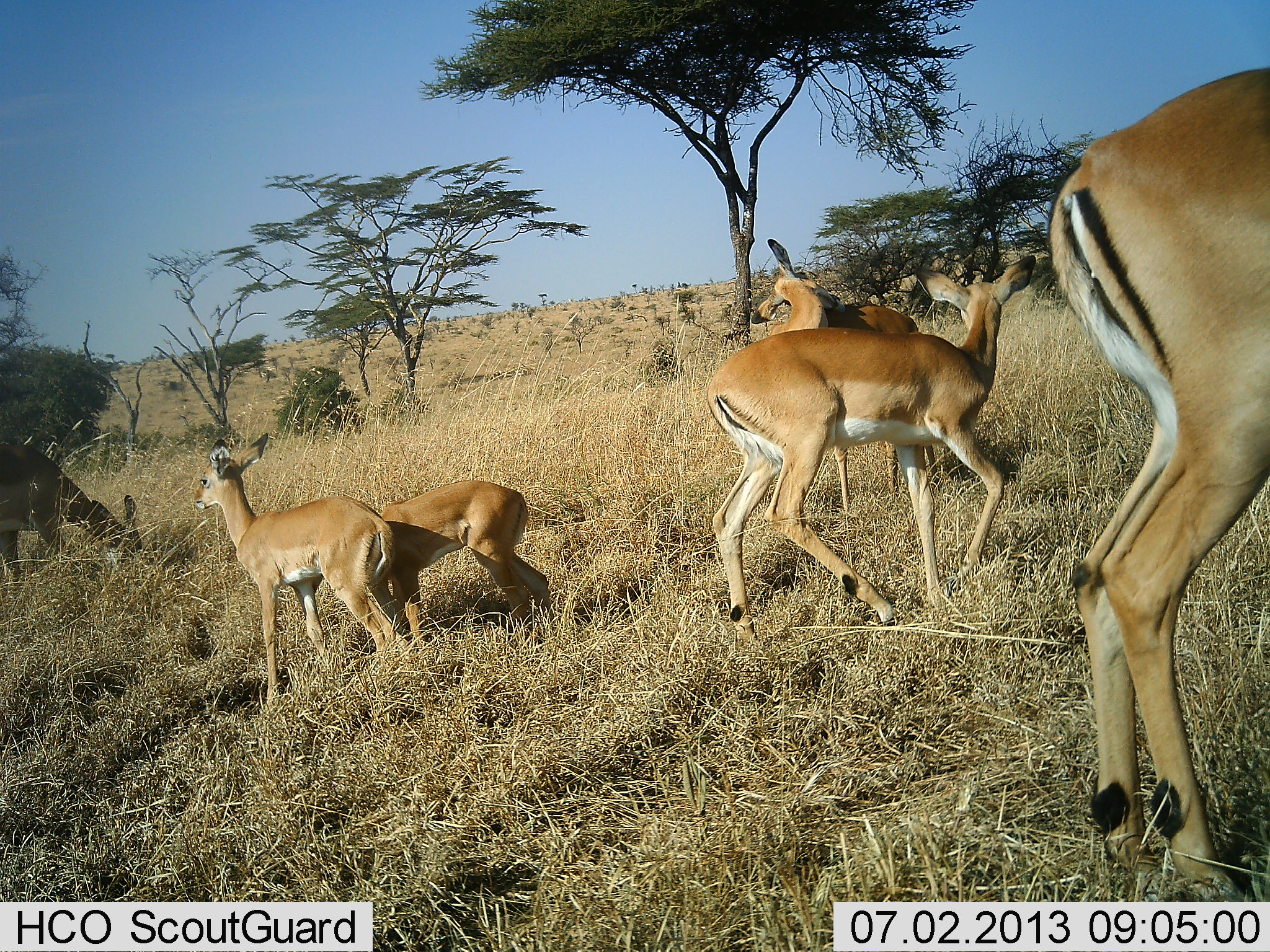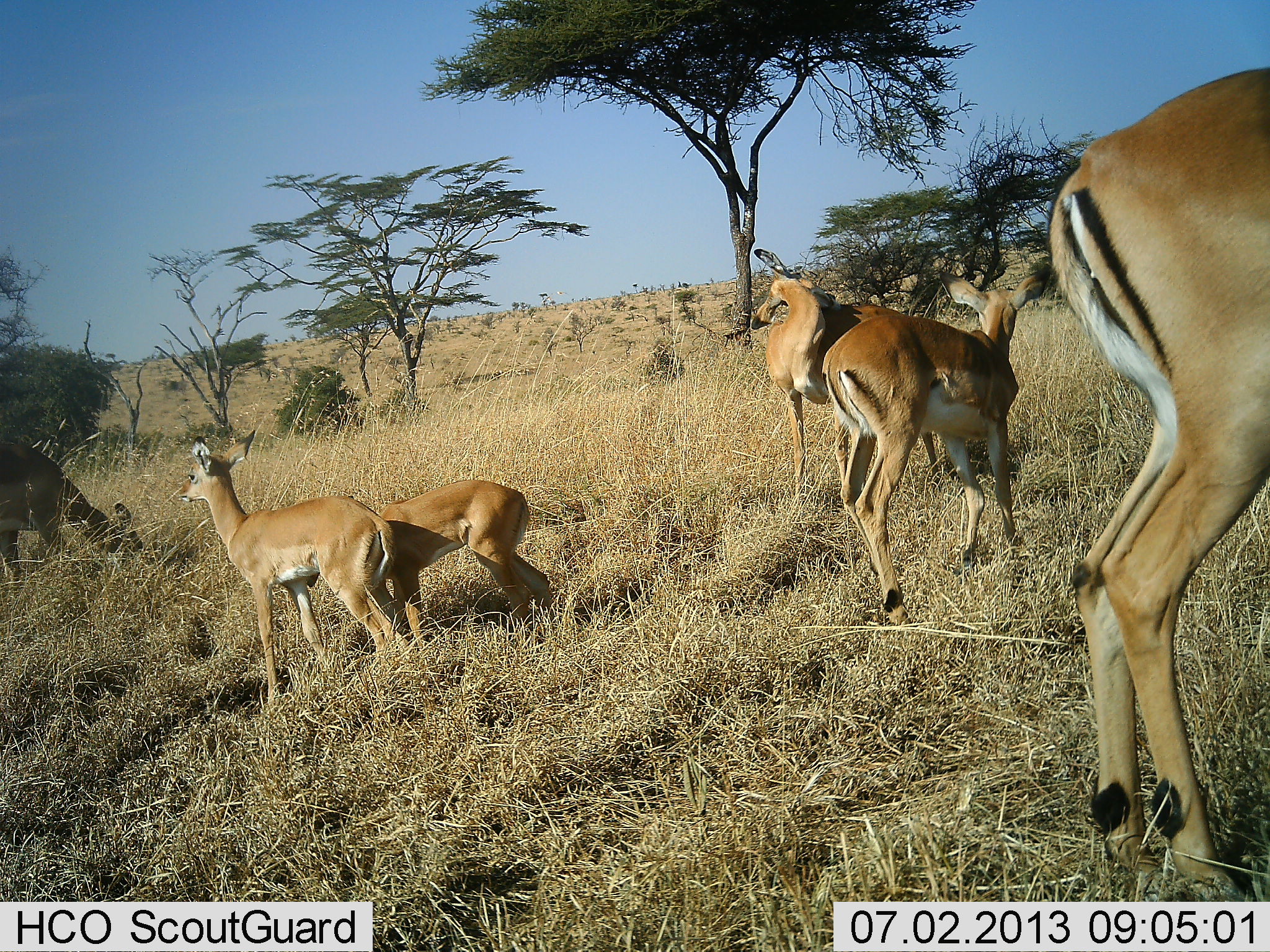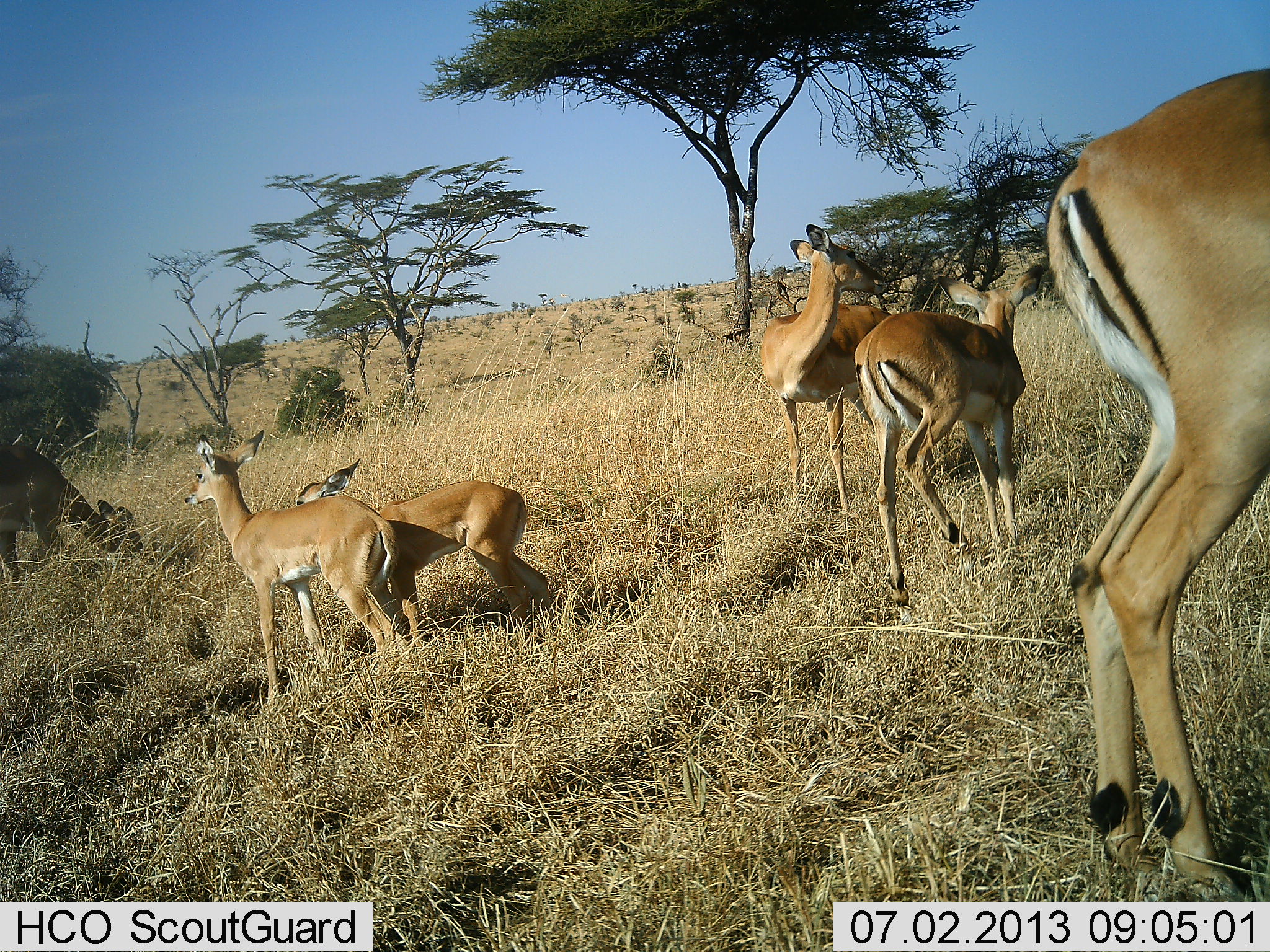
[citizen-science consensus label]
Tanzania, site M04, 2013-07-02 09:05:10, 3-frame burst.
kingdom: Animalia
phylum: Chordata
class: Mammalia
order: Artiodactyla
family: Bovidae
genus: Aepyceros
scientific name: Aepyceros melampus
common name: impala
Impala (Aepyceros melampus), count 6. Behavior (volunteer vote fractions): standing 100%, resting 0%, moving 42%, interacting 25%. Young present (vote fraction): 58%. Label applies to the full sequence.